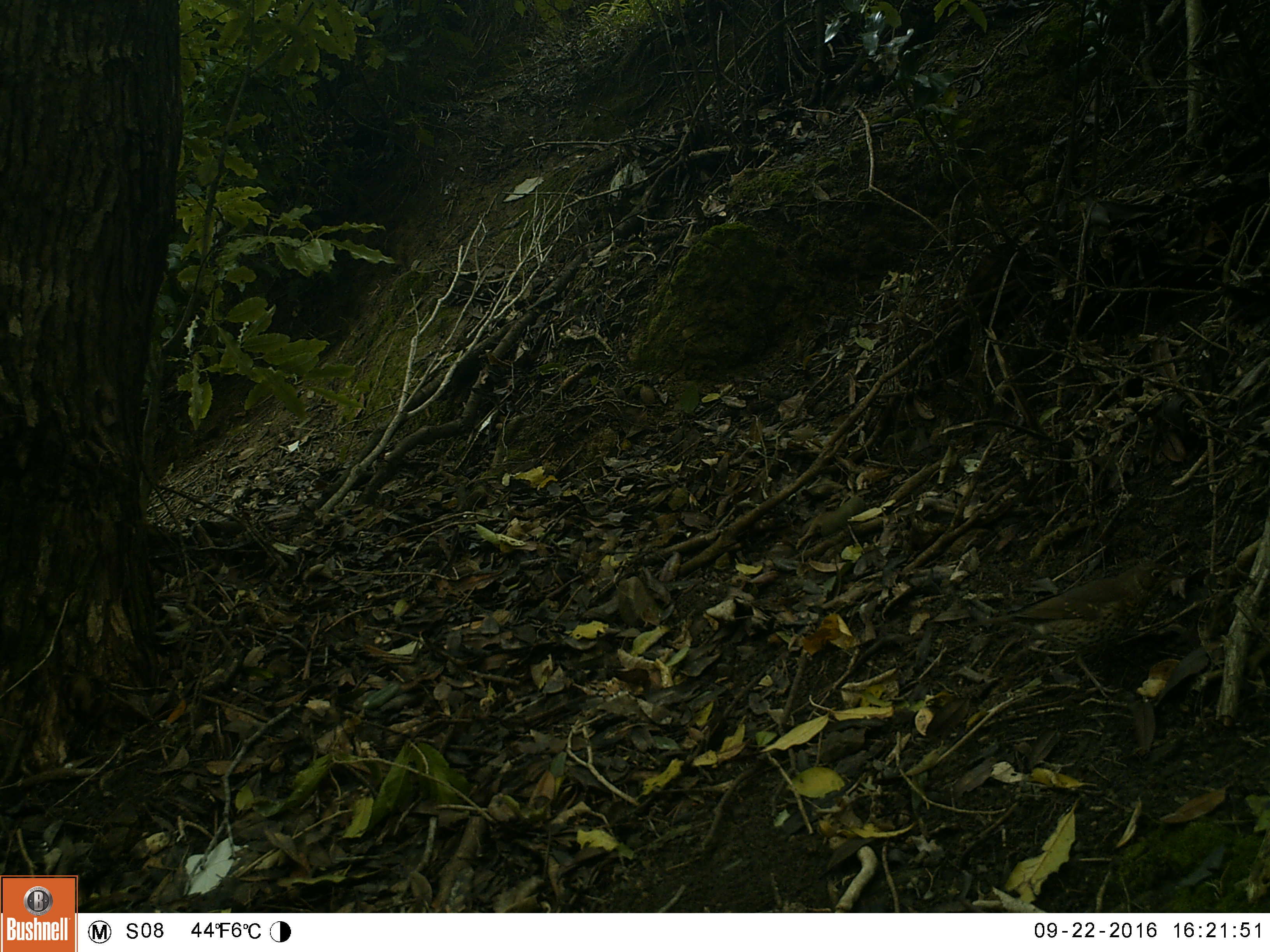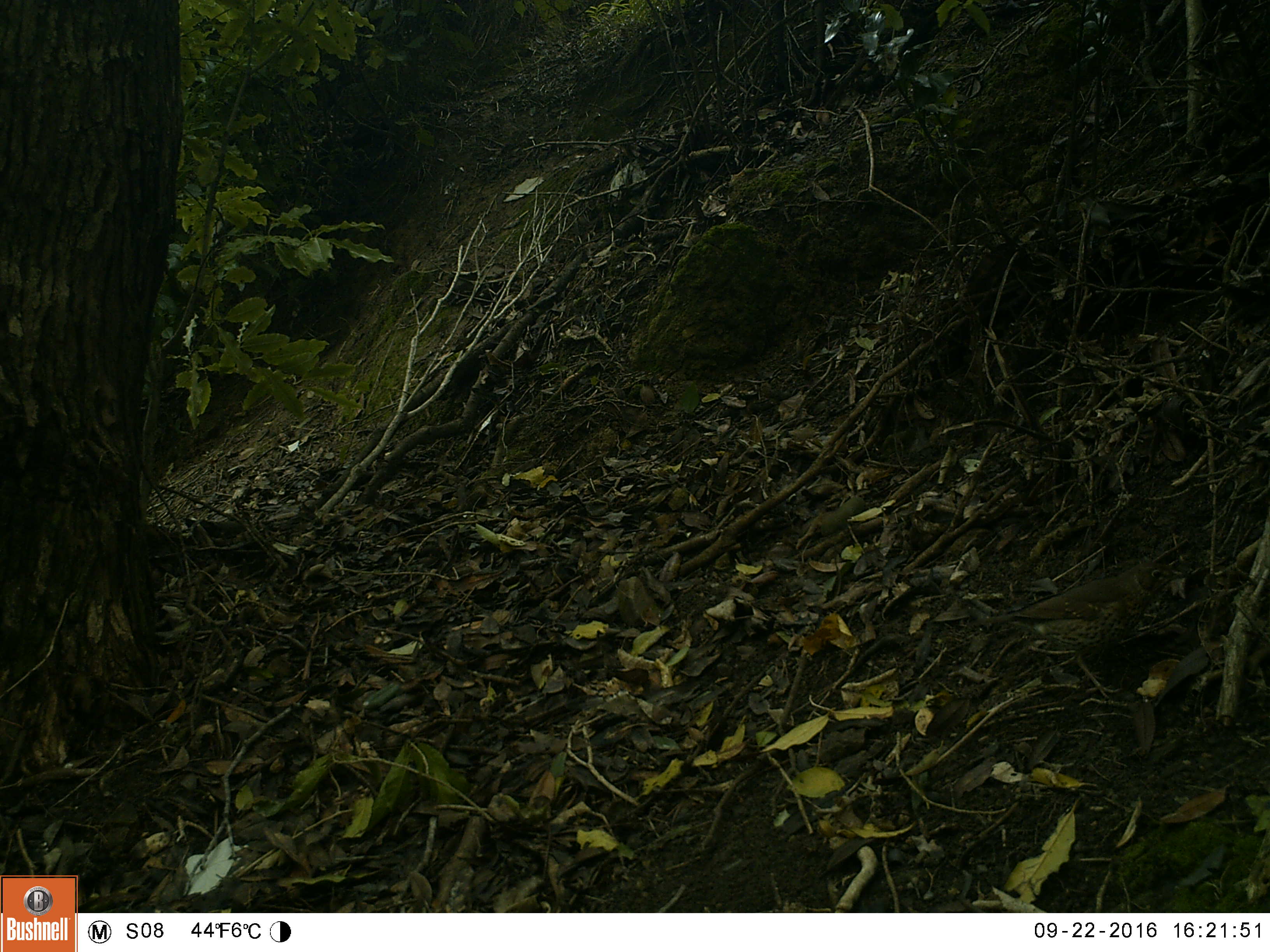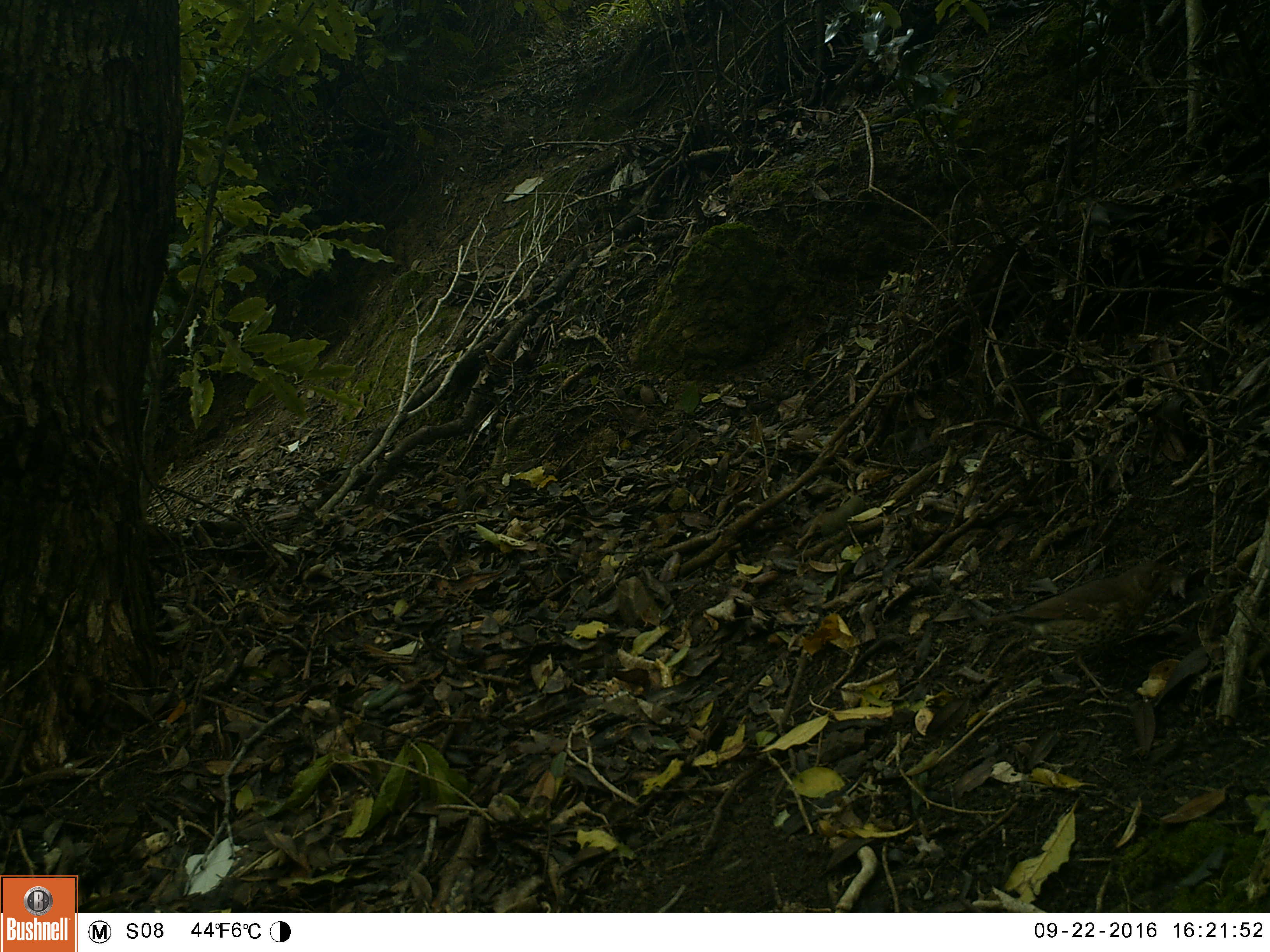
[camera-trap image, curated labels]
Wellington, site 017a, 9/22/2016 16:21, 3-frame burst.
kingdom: Animalia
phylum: Chordata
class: Aves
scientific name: Aves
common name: bird